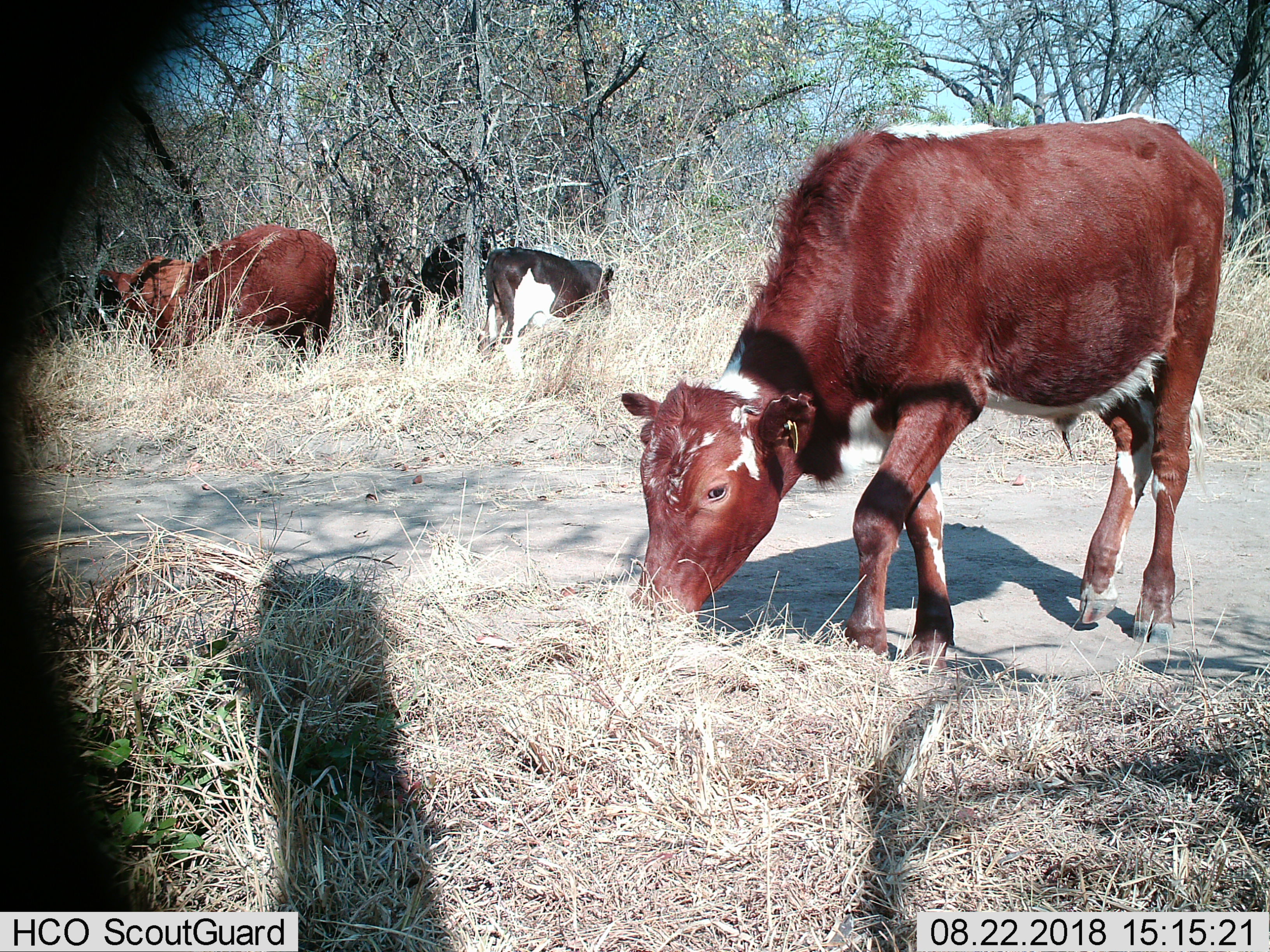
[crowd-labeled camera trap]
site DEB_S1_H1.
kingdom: Animalia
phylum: Chordata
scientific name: Vertebrata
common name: domestic animal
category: domesticanimal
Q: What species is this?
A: Domesticanimal (domestic animal) (Vertebrata).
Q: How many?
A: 4.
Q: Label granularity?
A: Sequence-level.